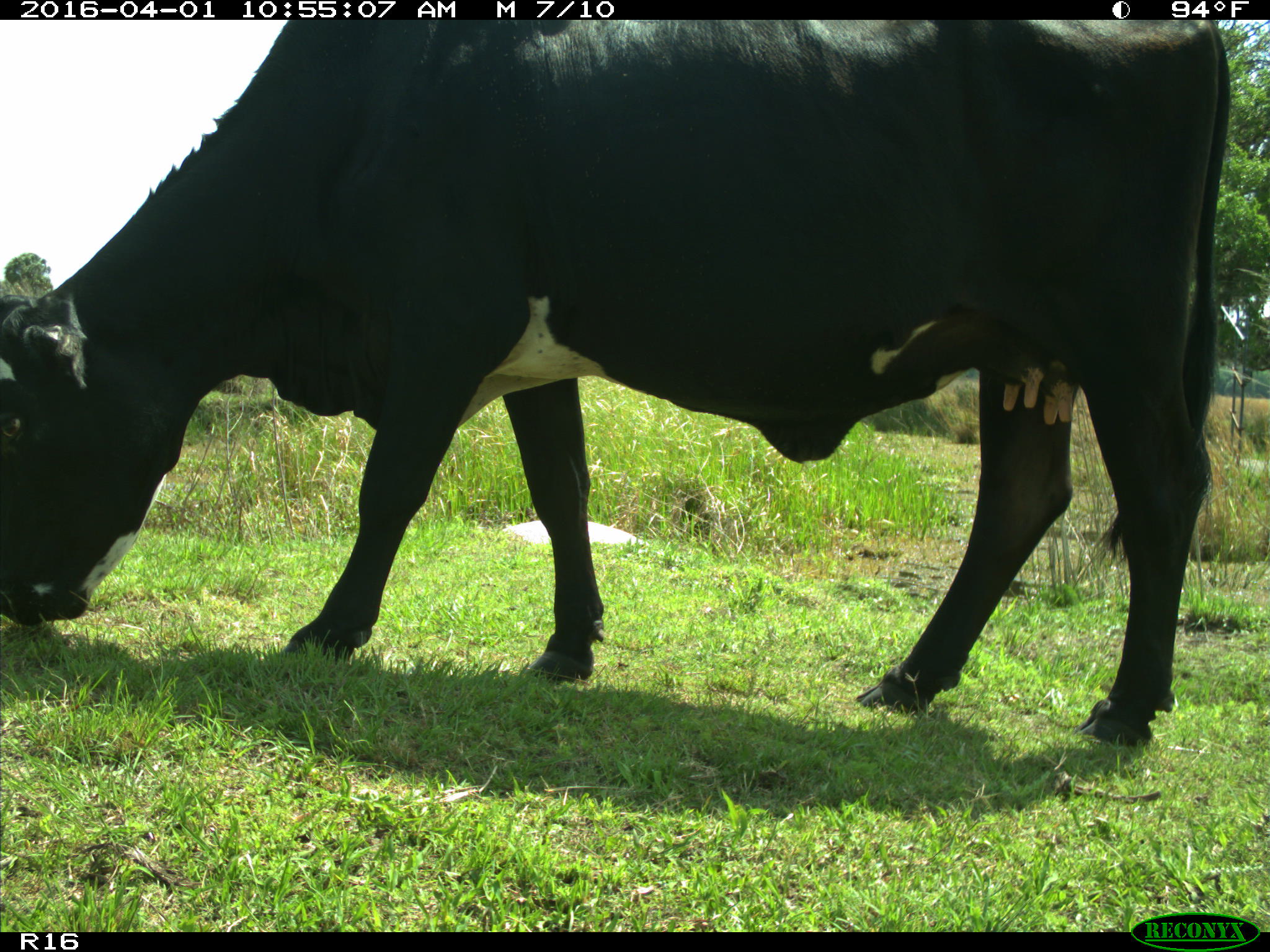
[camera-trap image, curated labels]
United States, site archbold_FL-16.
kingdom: Animalia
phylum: Chordata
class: Mammalia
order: Artiodactyla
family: Bovidae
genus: Bos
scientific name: Bos taurus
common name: domestic cow